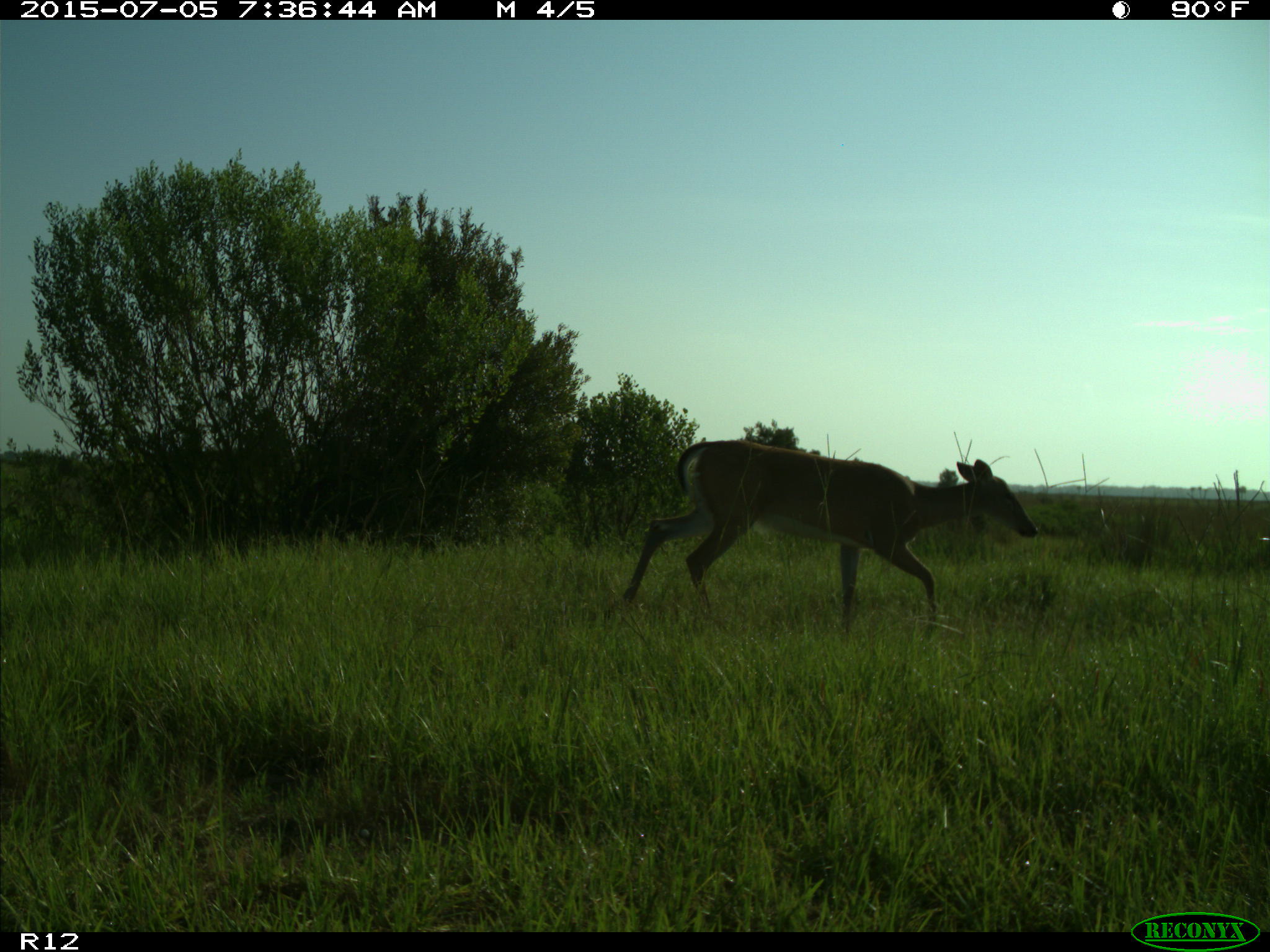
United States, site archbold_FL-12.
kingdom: Animalia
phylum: Chordata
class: Mammalia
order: Artiodactyla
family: Cervidae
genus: Odocoileus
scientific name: Odocoileus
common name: deer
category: unidentified deer